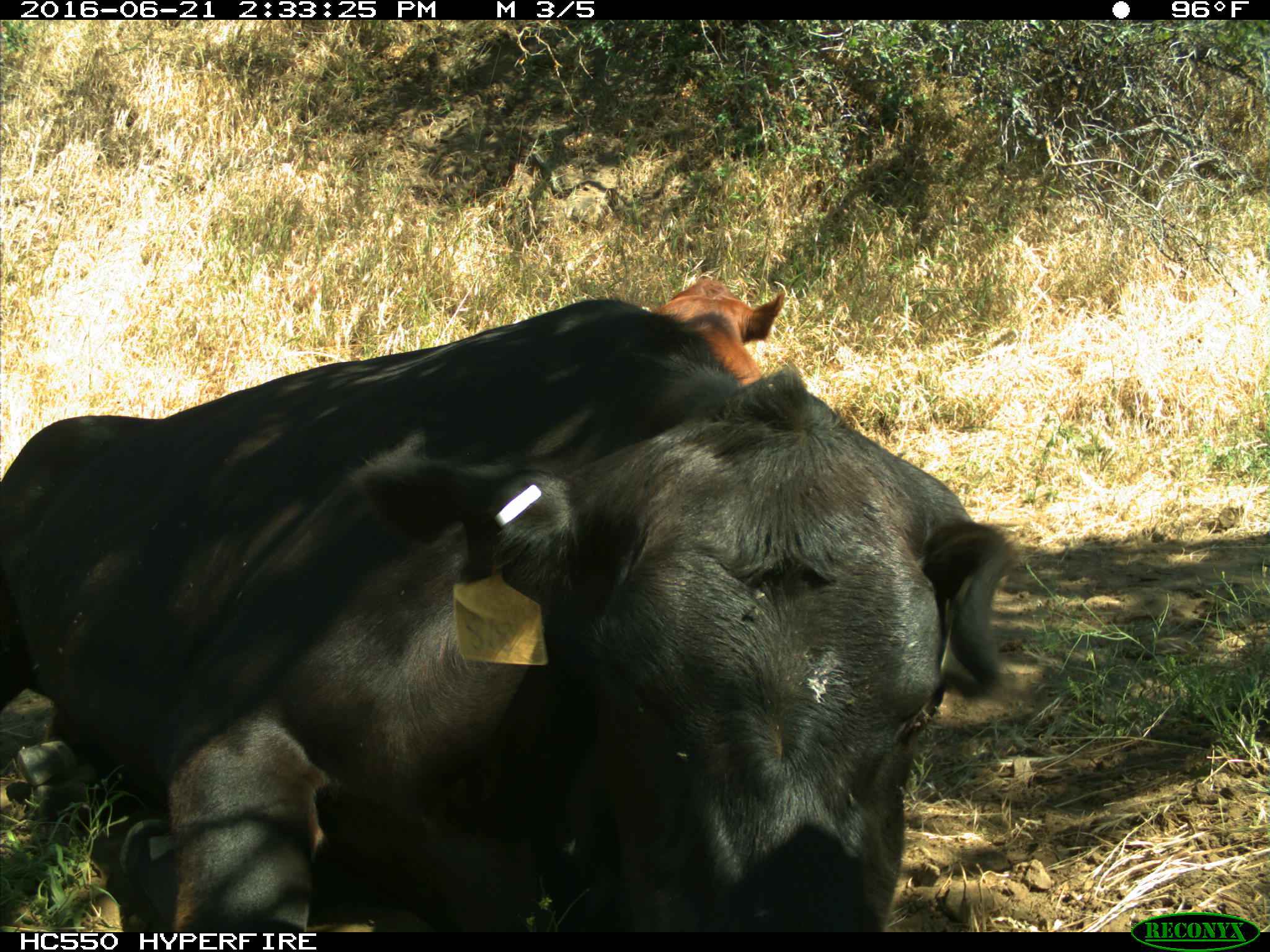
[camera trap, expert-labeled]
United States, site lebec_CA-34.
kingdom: Animalia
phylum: Chordata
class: Mammalia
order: Artiodactyla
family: Bovidae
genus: Bos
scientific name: Bos taurus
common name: domestic cow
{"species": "Bos taurus (domestic cow)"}